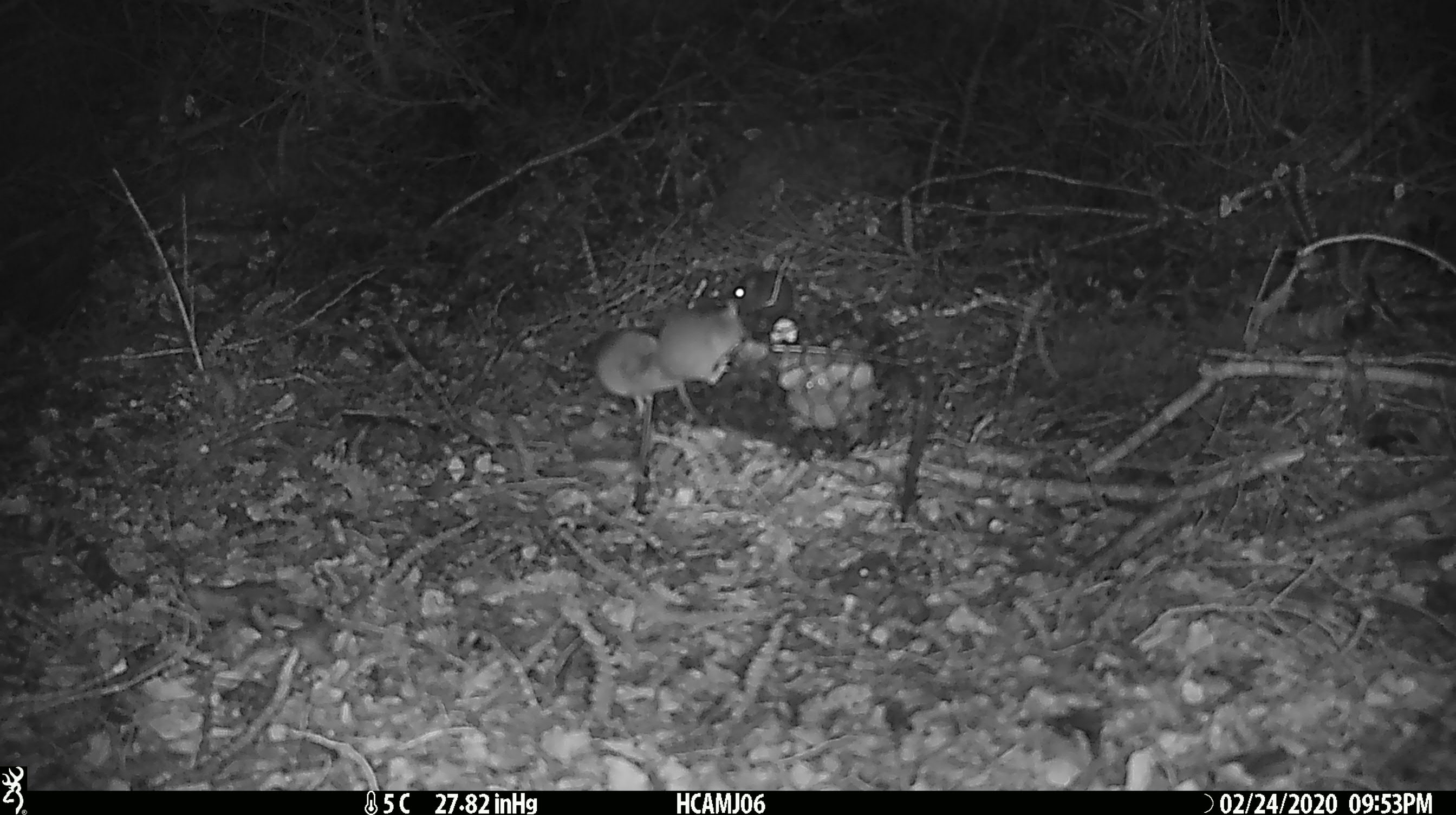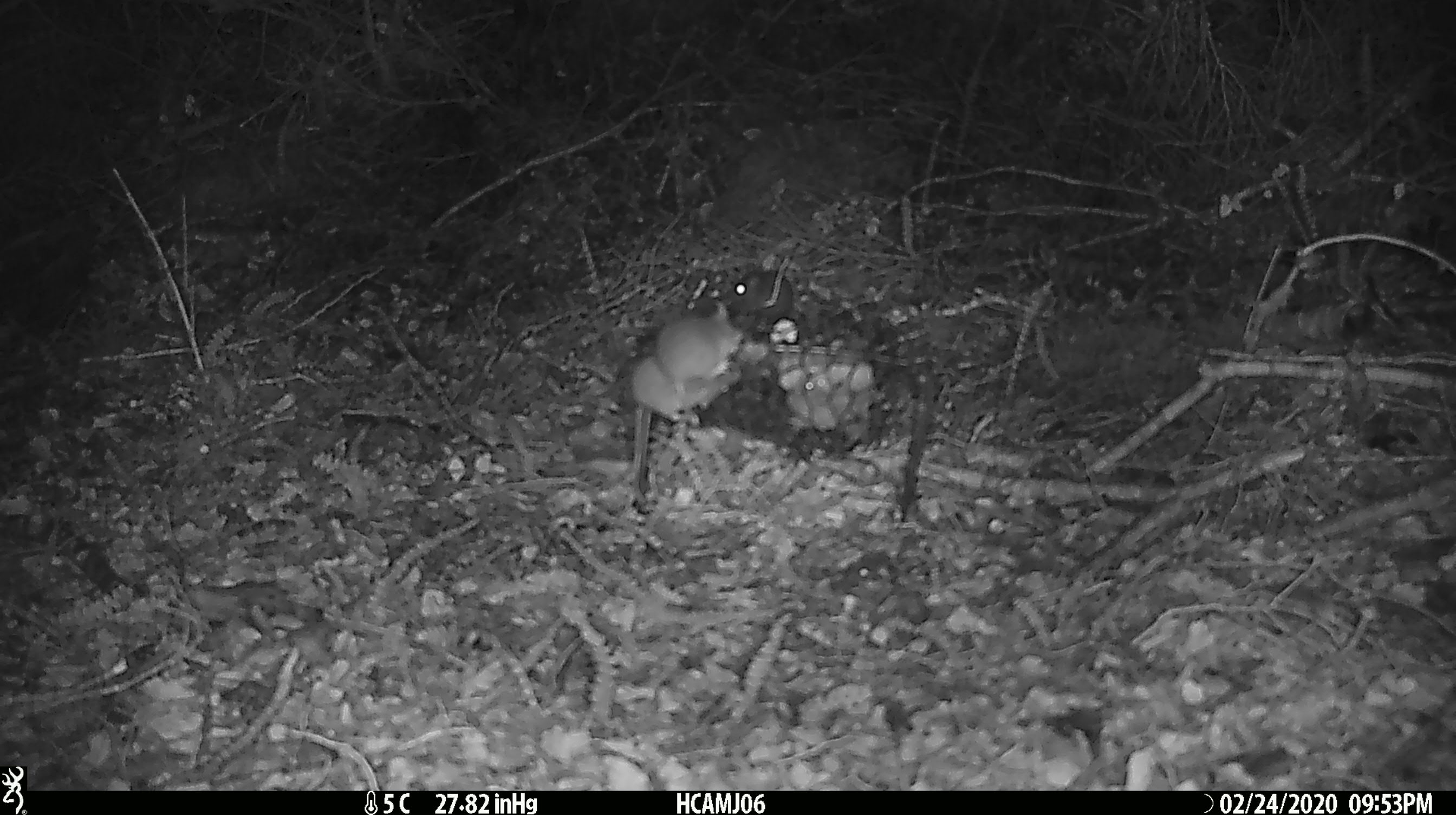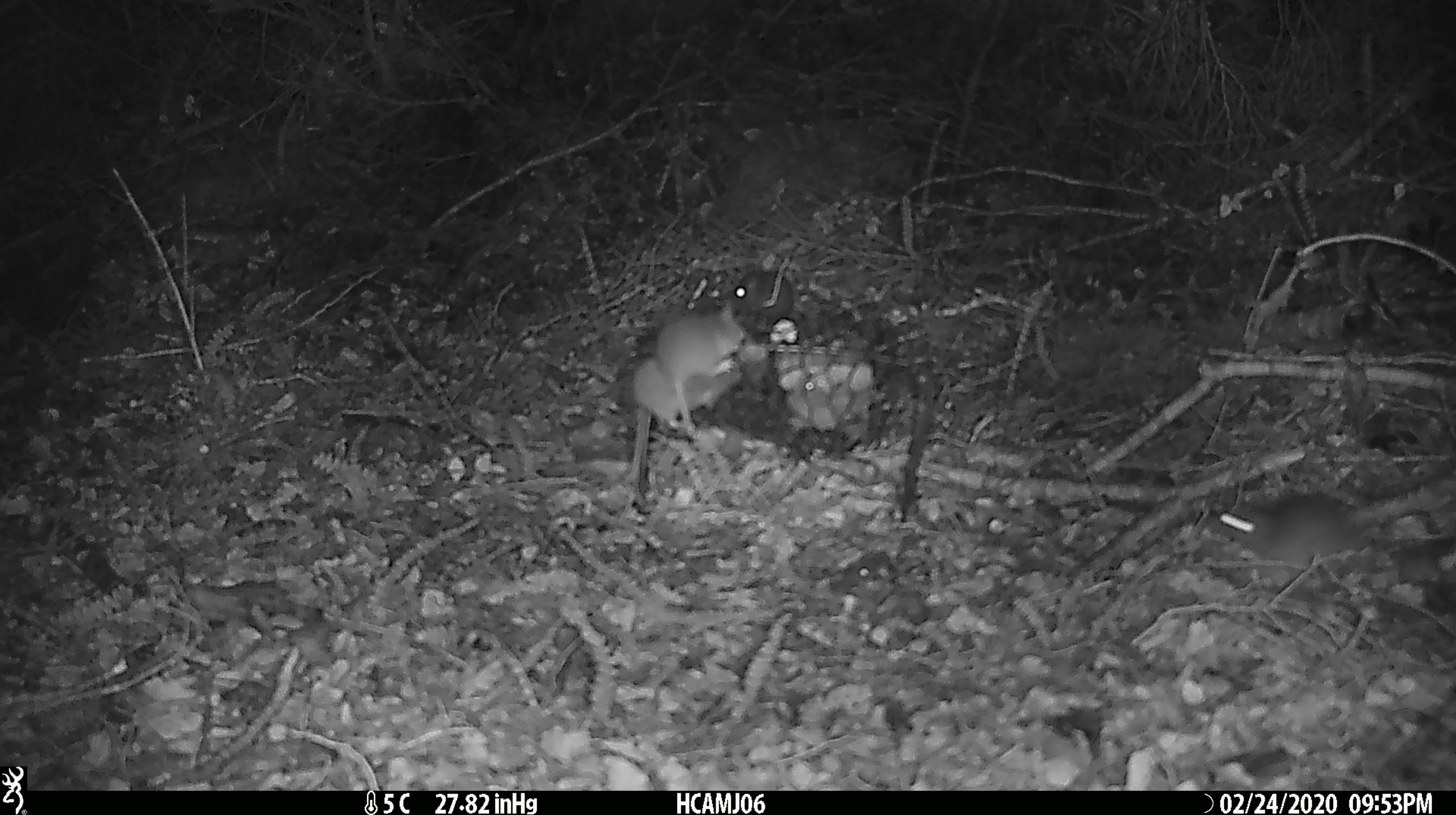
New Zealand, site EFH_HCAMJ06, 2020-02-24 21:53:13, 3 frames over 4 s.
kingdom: Animalia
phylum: Chordata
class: Mammalia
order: Rodentia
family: Muridae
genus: Mus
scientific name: Mus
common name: mouse